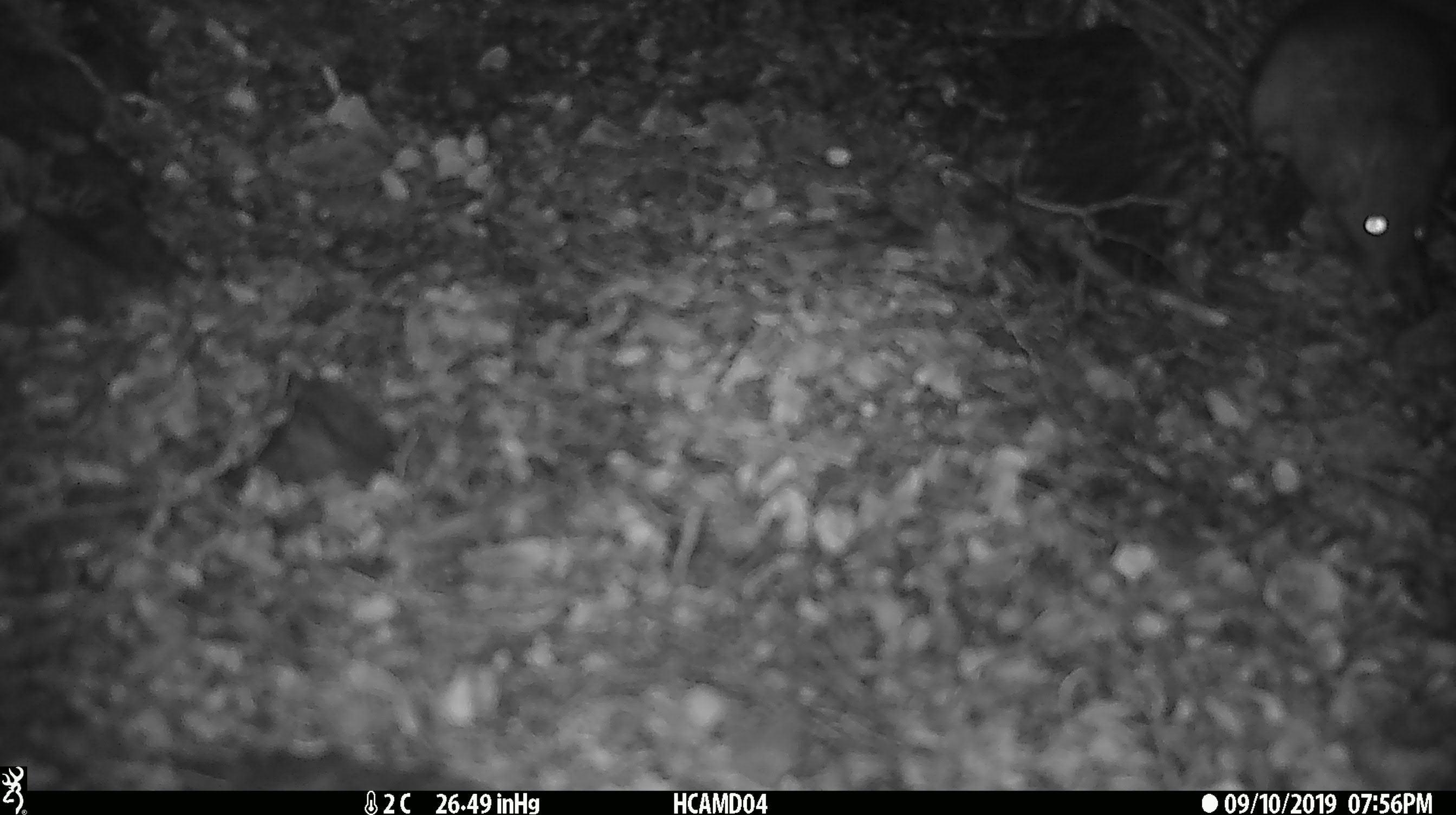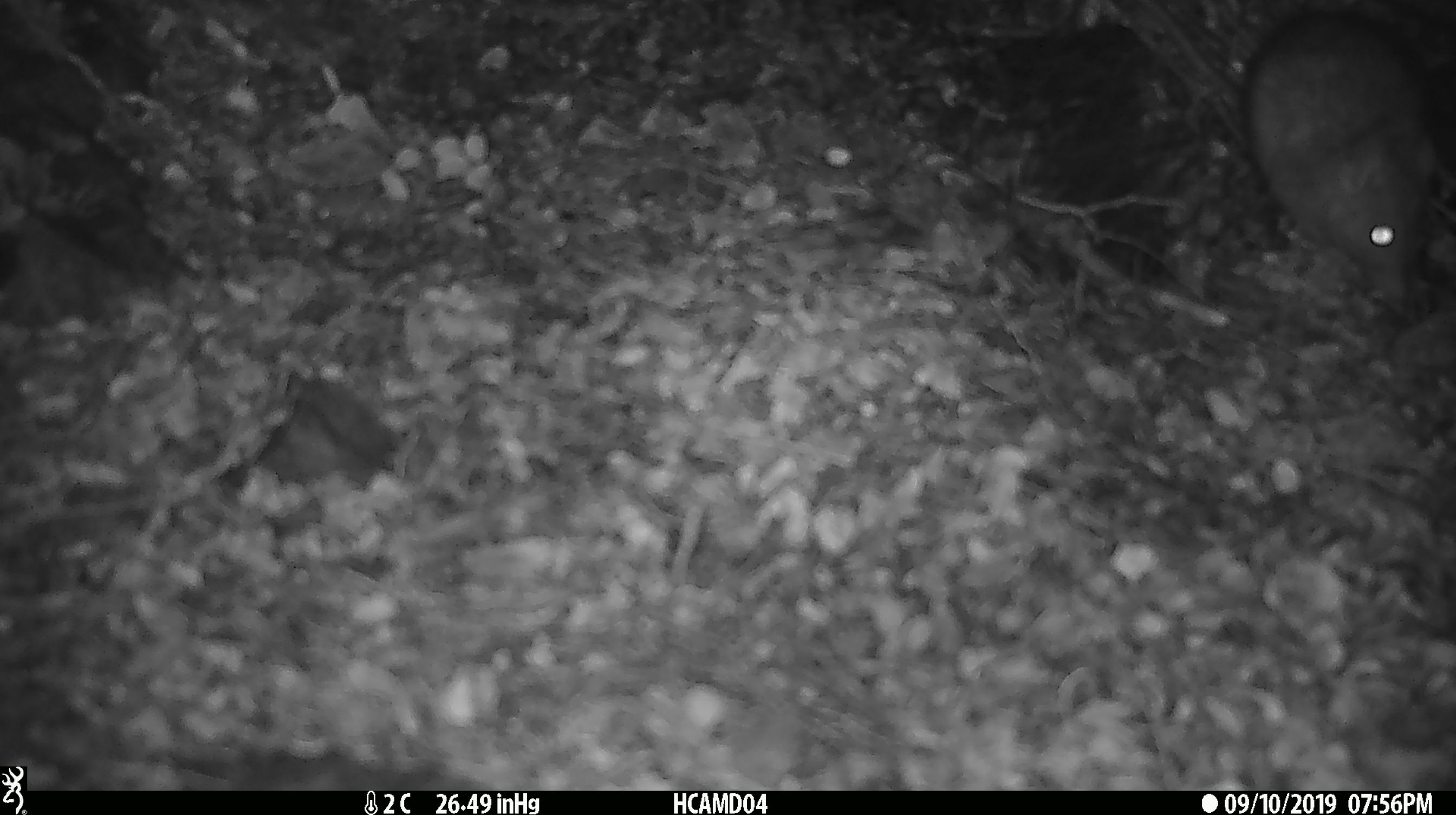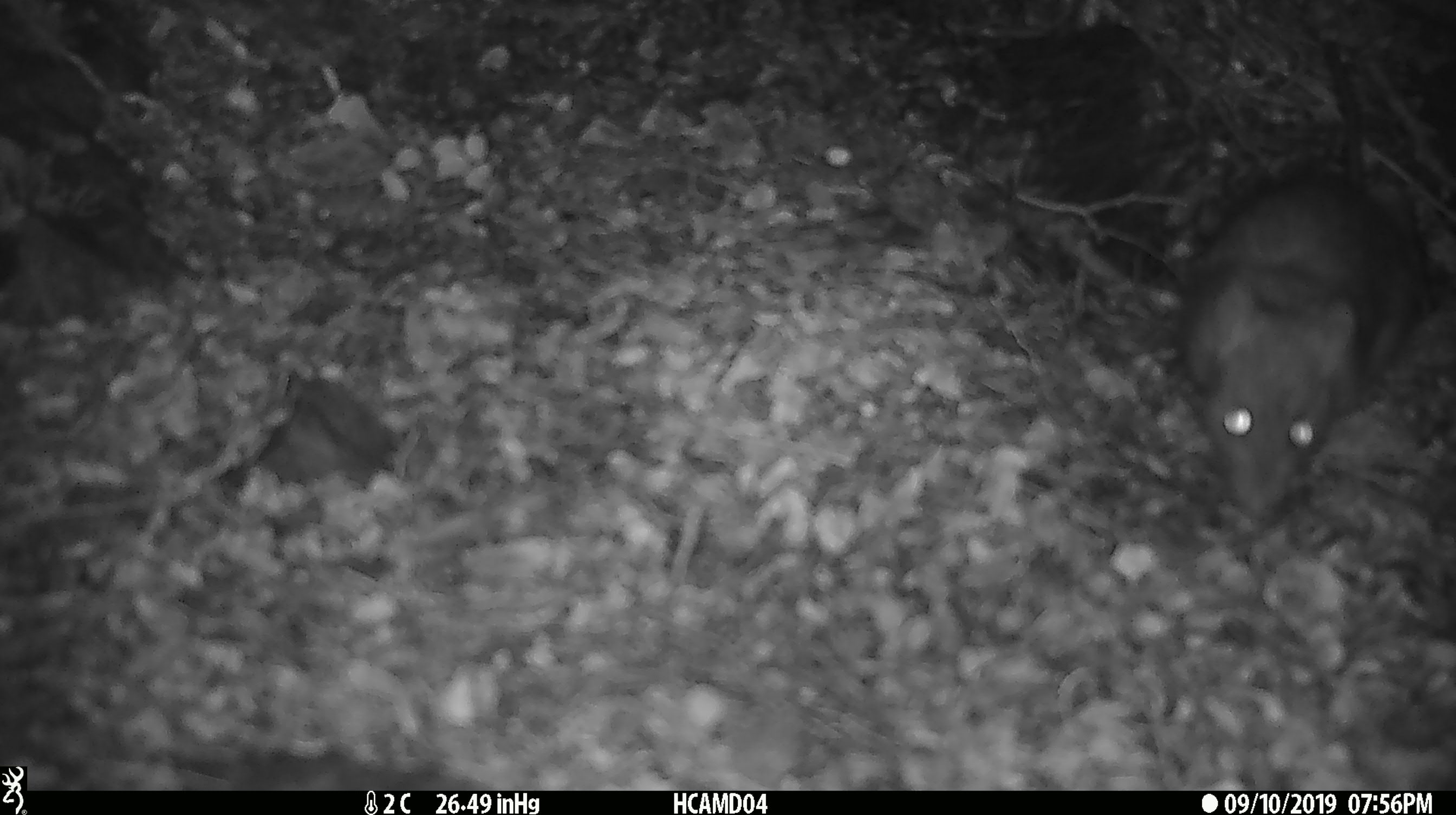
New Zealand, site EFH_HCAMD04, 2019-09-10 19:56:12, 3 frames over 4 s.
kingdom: Animalia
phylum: Chordata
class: Mammalia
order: Rodentia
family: Muridae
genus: Rattus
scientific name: Rattus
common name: rat